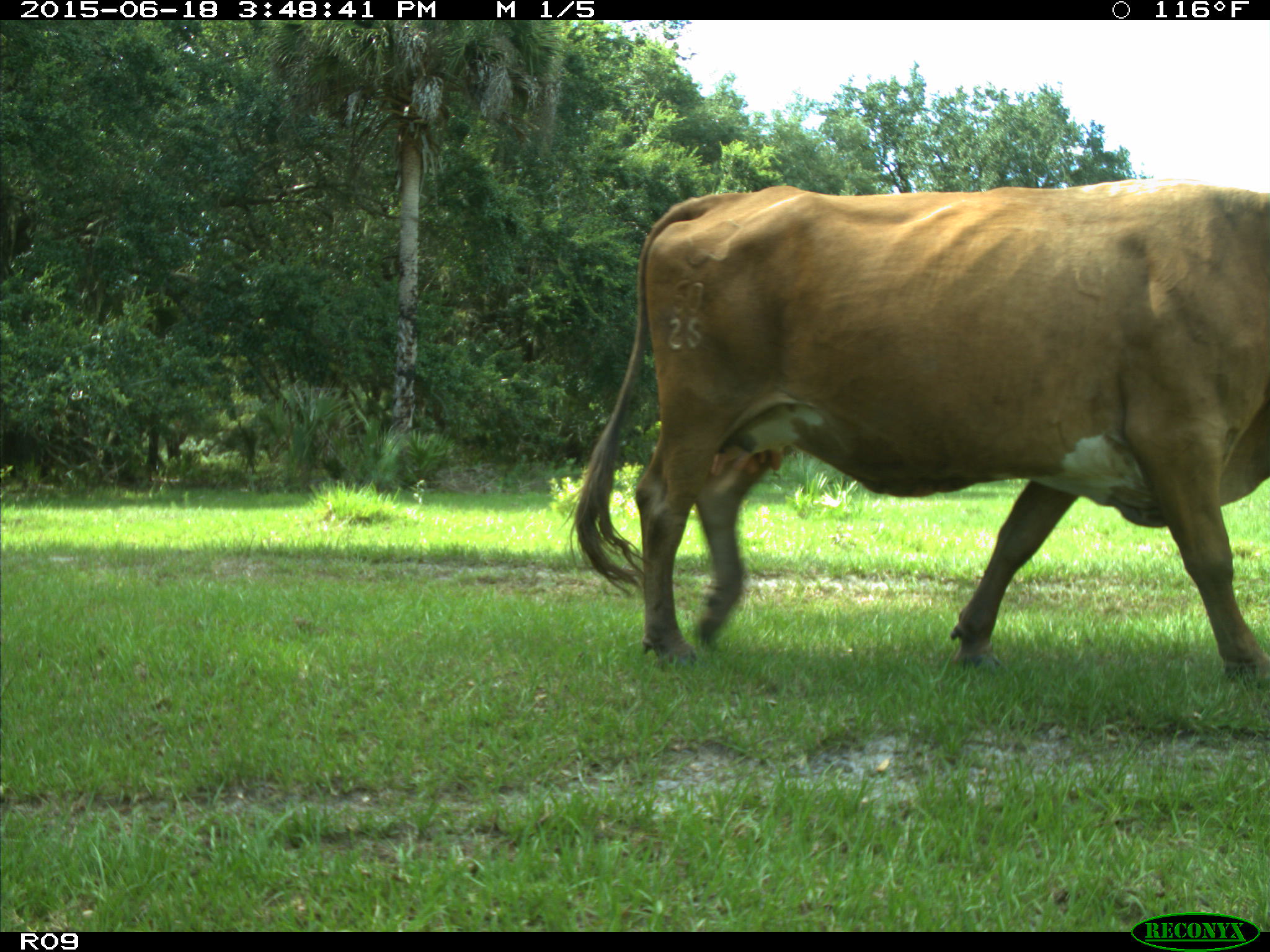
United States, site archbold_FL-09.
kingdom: Animalia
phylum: Chordata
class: Mammalia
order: Artiodactyla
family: Bovidae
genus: Bos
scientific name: Bos taurus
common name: domestic cow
Bos taurus (domestic cow).